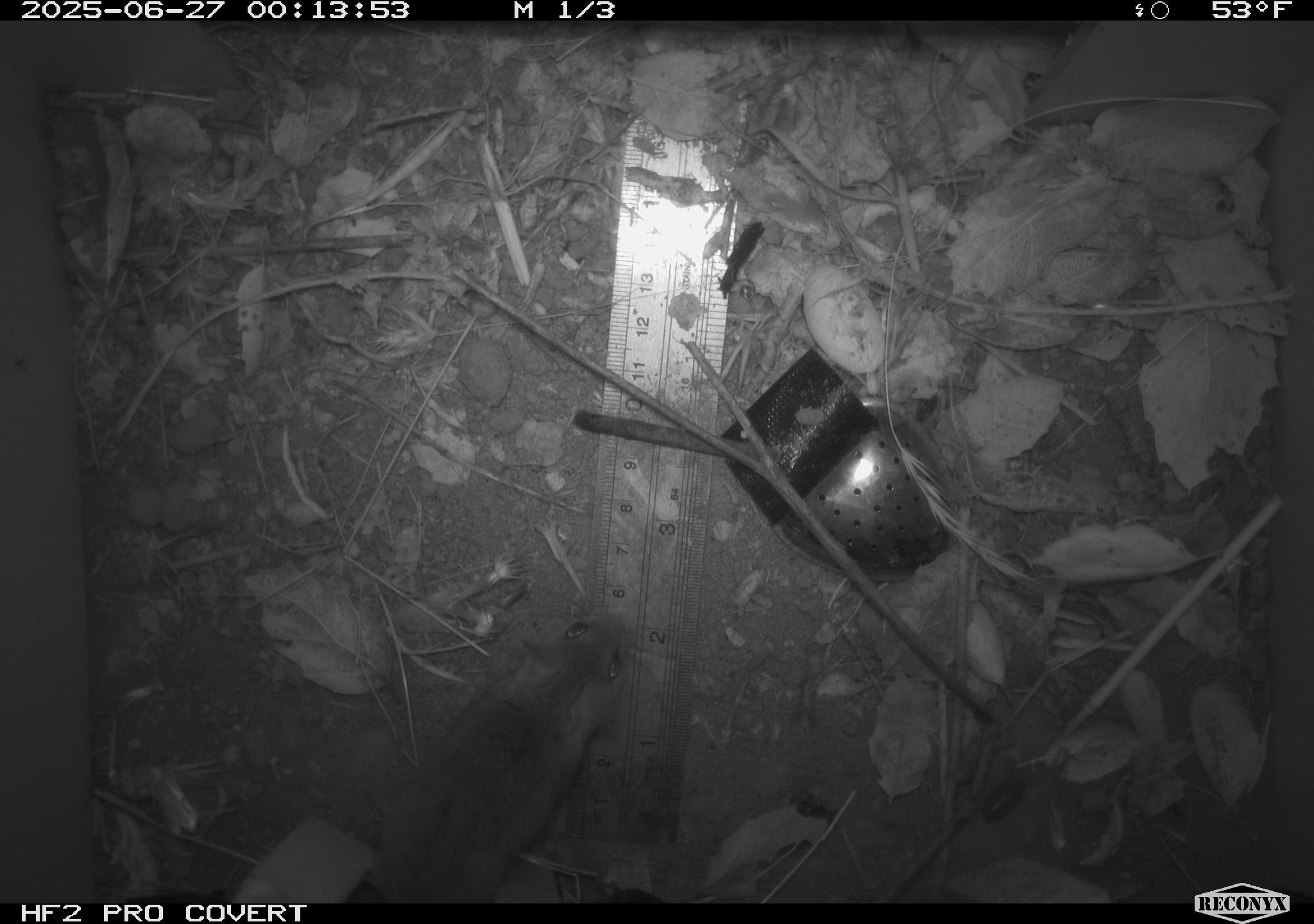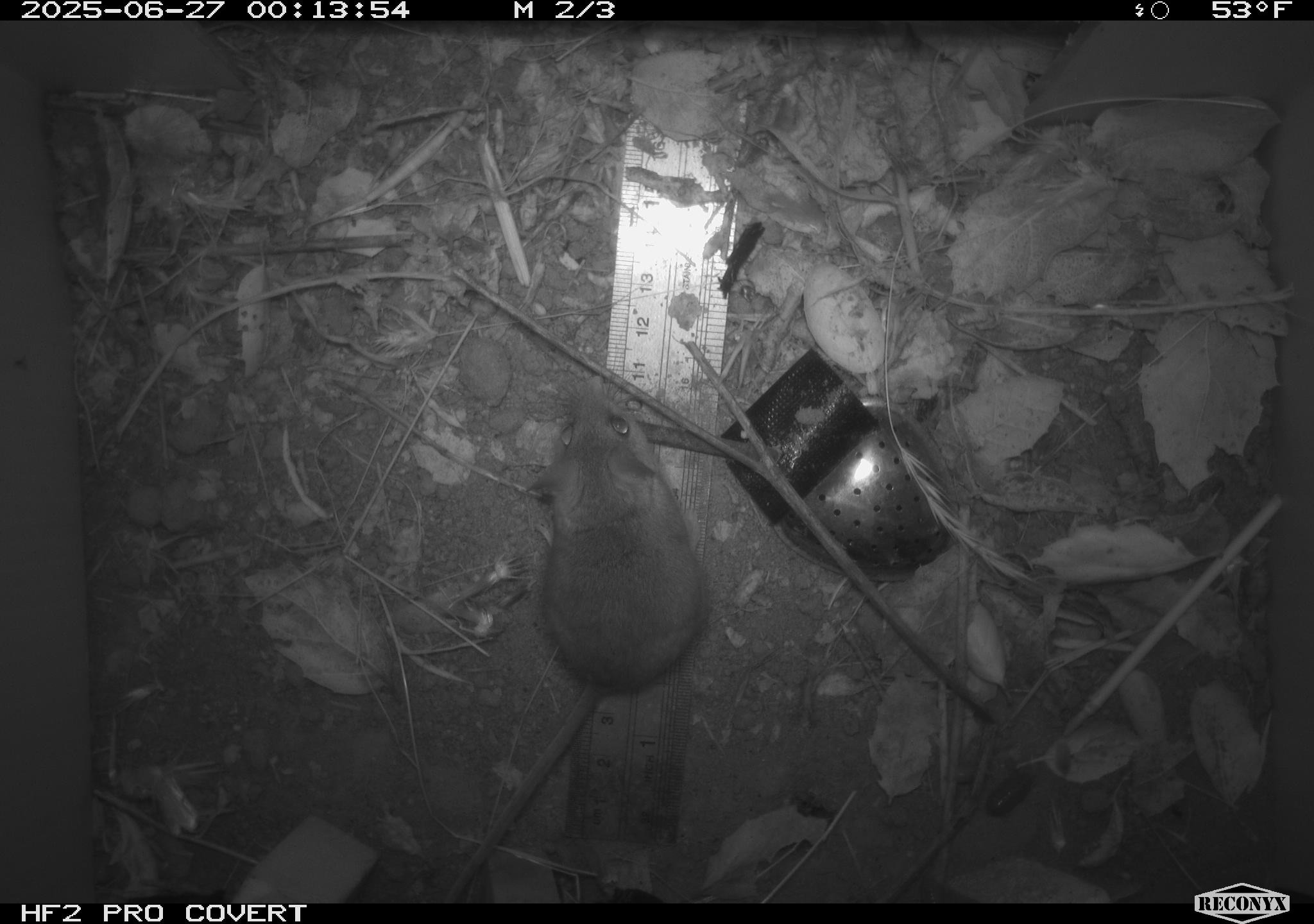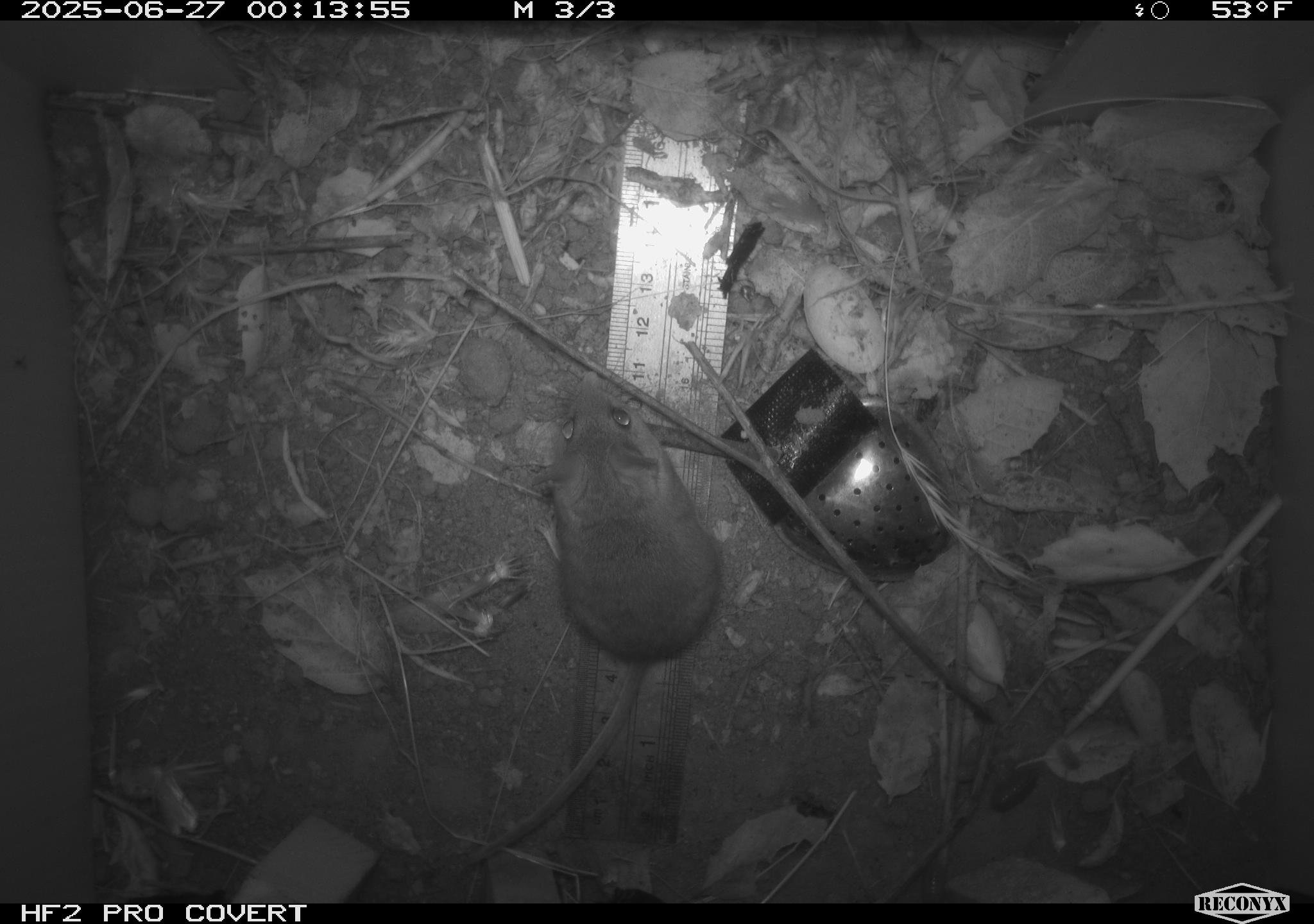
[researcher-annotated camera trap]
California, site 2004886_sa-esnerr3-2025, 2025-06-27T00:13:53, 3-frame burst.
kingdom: Animalia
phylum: Chordata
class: Mammalia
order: Rodentia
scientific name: Rodentia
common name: rodent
Rodent (Rodentia).